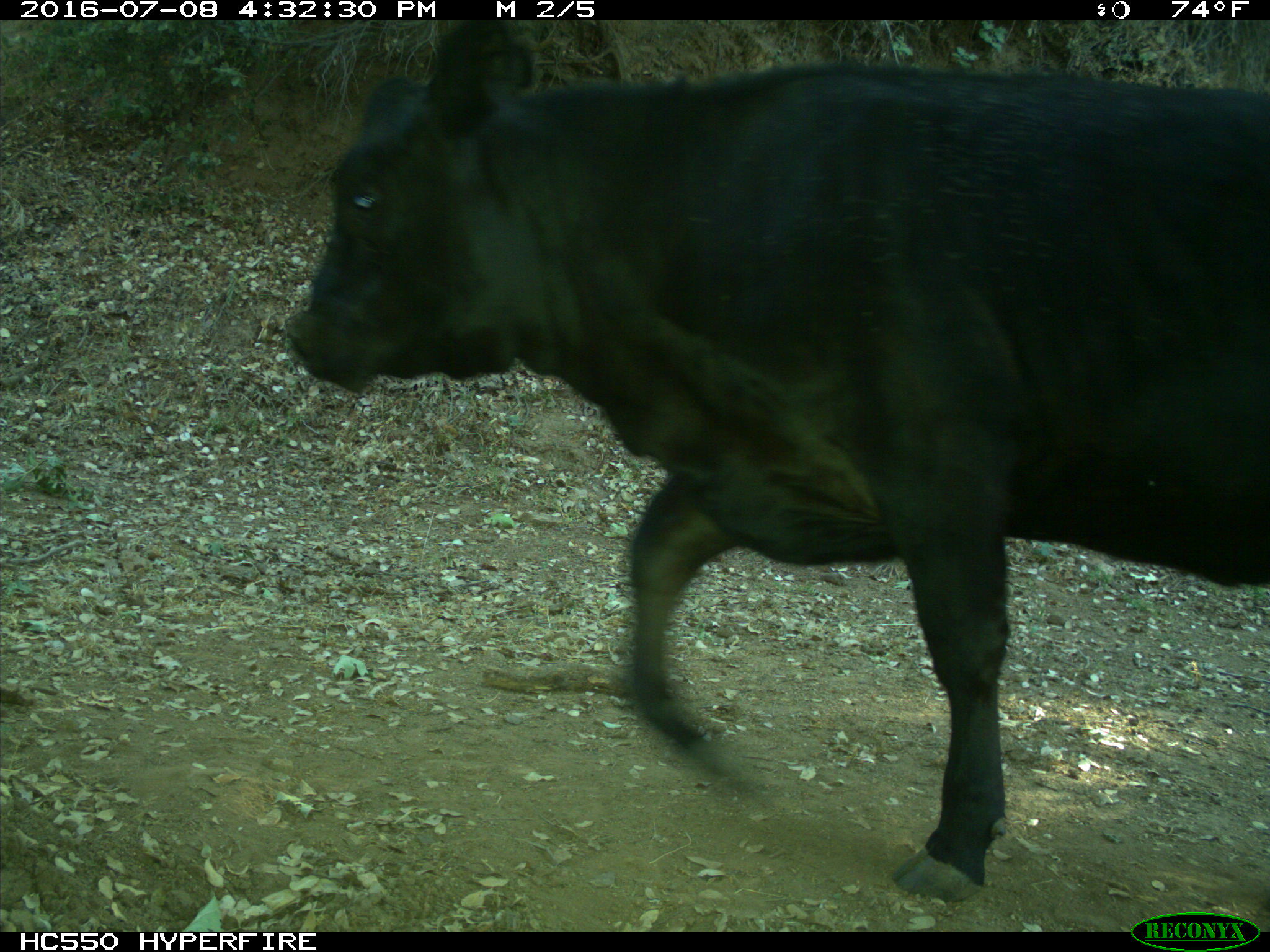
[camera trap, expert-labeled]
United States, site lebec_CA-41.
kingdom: Animalia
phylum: Chordata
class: Mammalia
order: Artiodactyla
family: Bovidae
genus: Bos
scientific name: Bos taurus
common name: domestic cow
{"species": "Bos taurus (domestic cow)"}